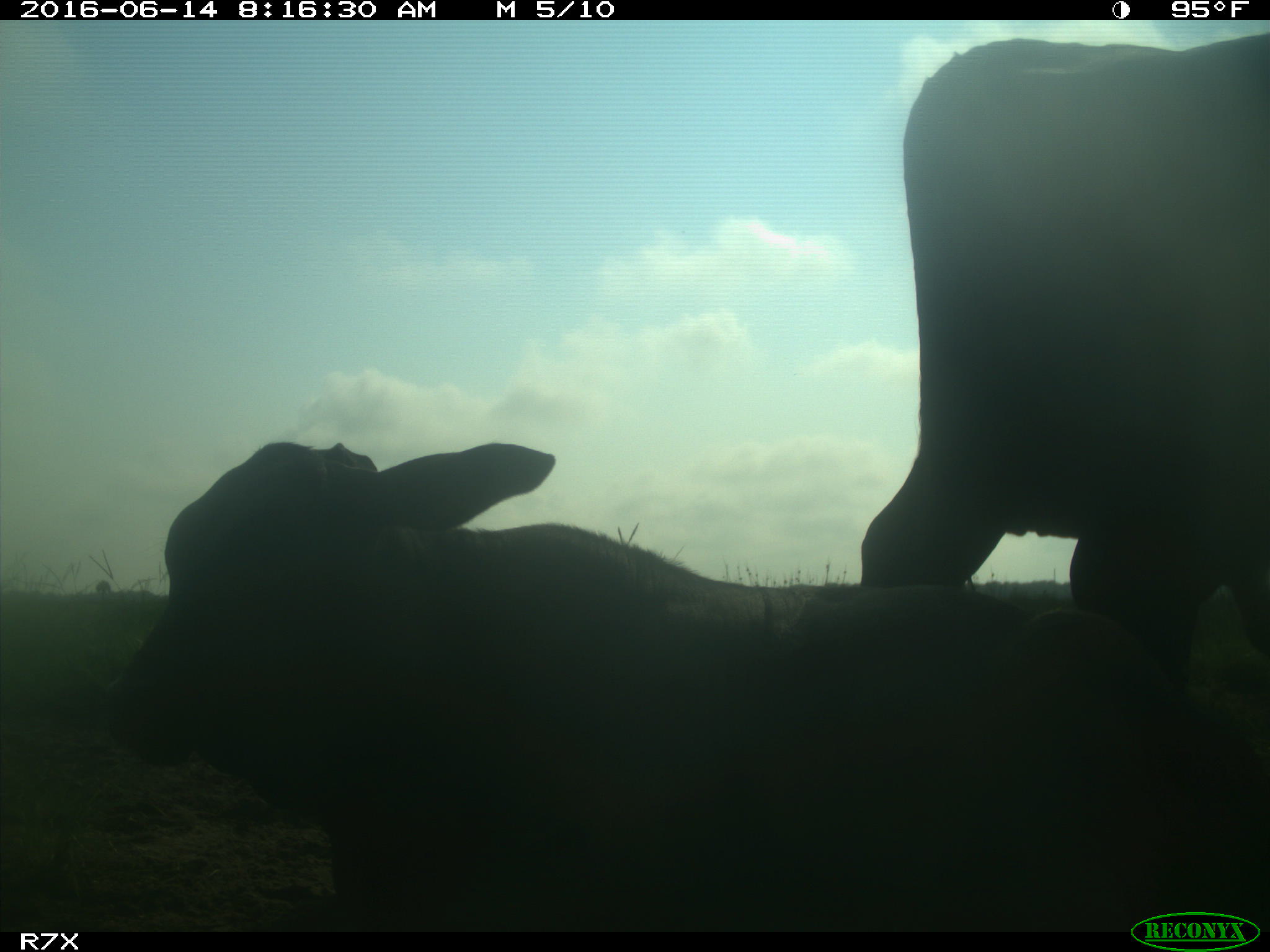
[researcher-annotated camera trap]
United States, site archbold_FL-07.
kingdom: Animalia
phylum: Chordata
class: Mammalia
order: Artiodactyla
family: Bovidae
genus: Bos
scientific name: Bos taurus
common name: domestic cow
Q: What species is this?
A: Bos taurus (domestic cow).